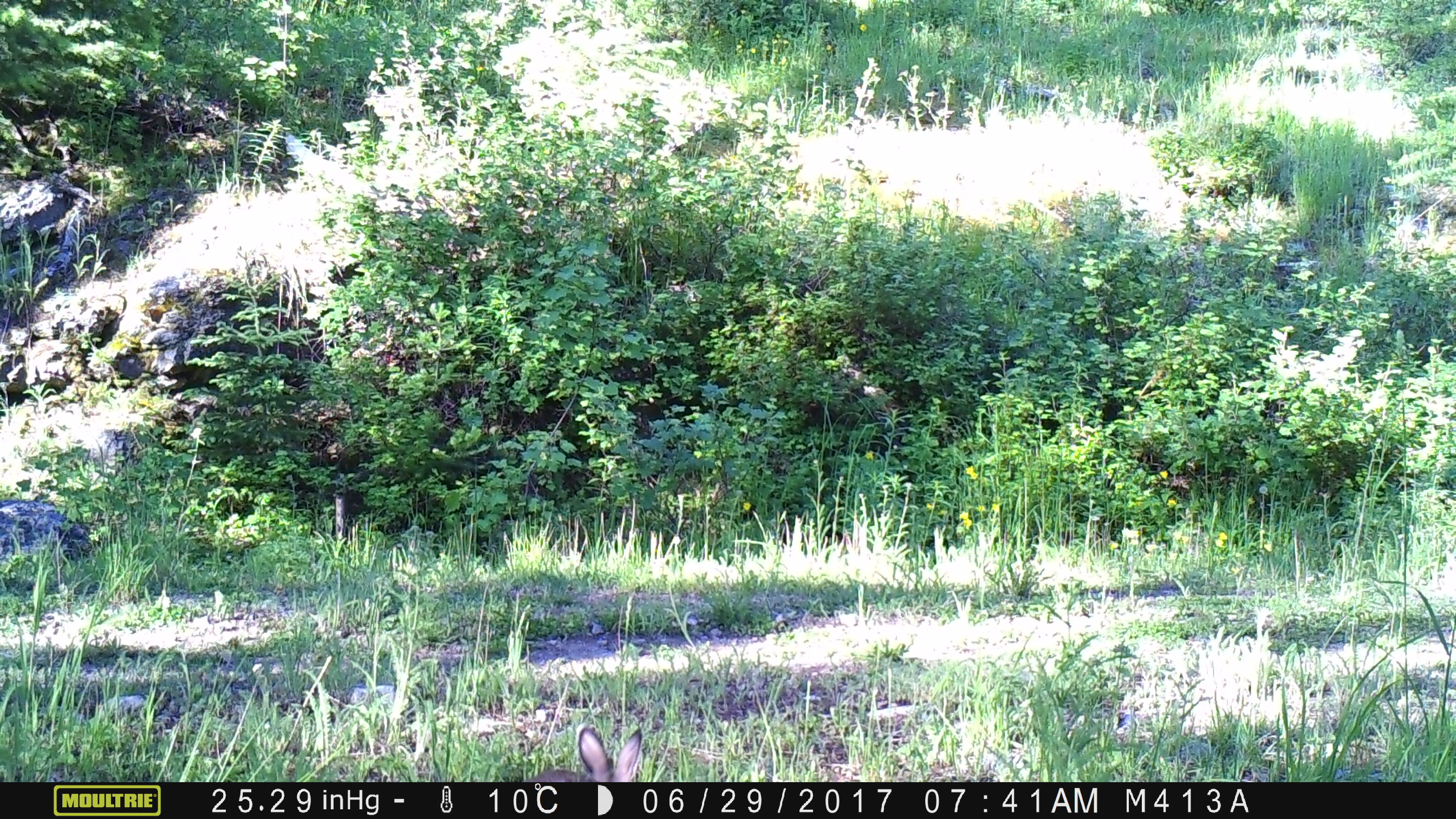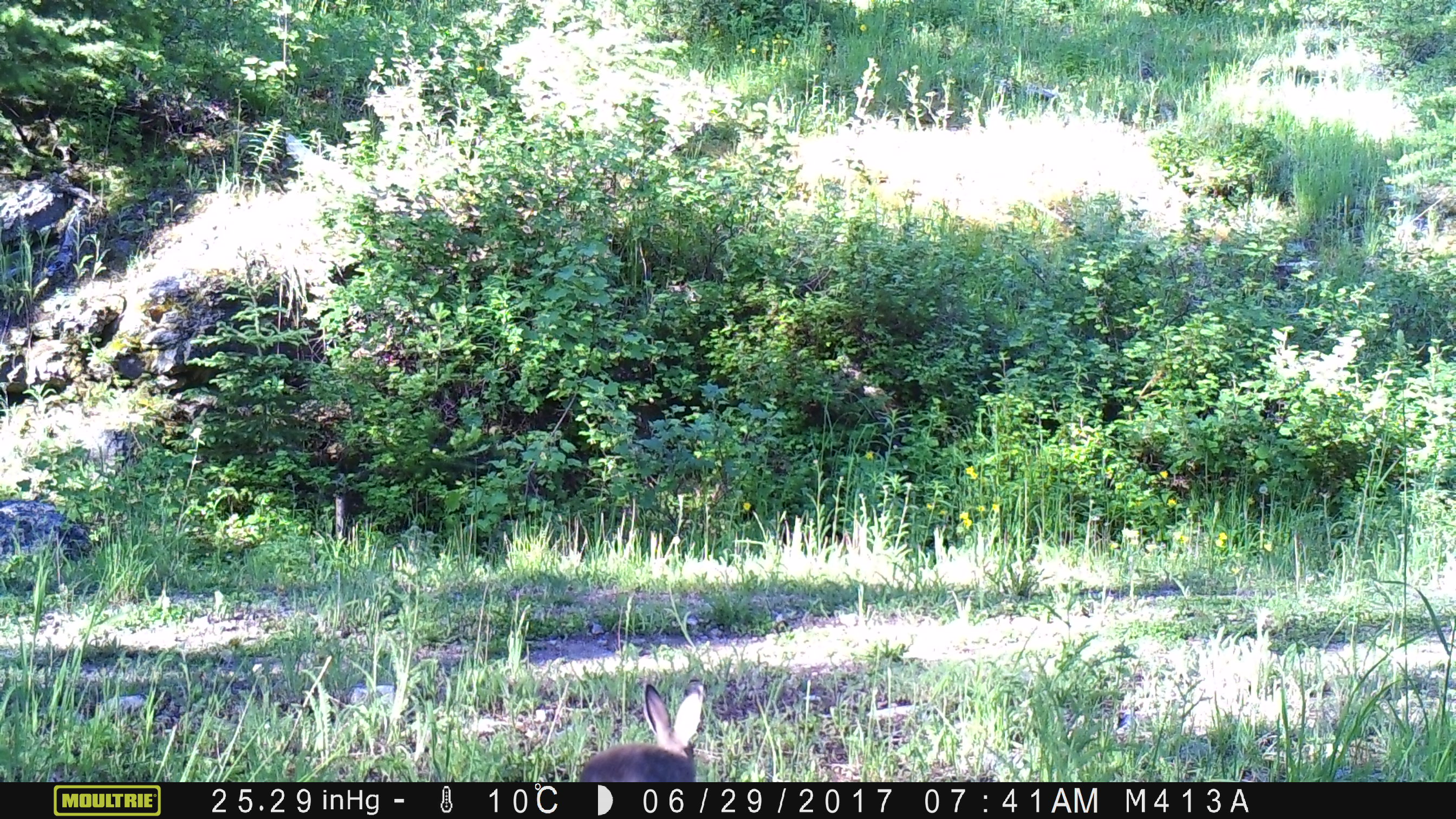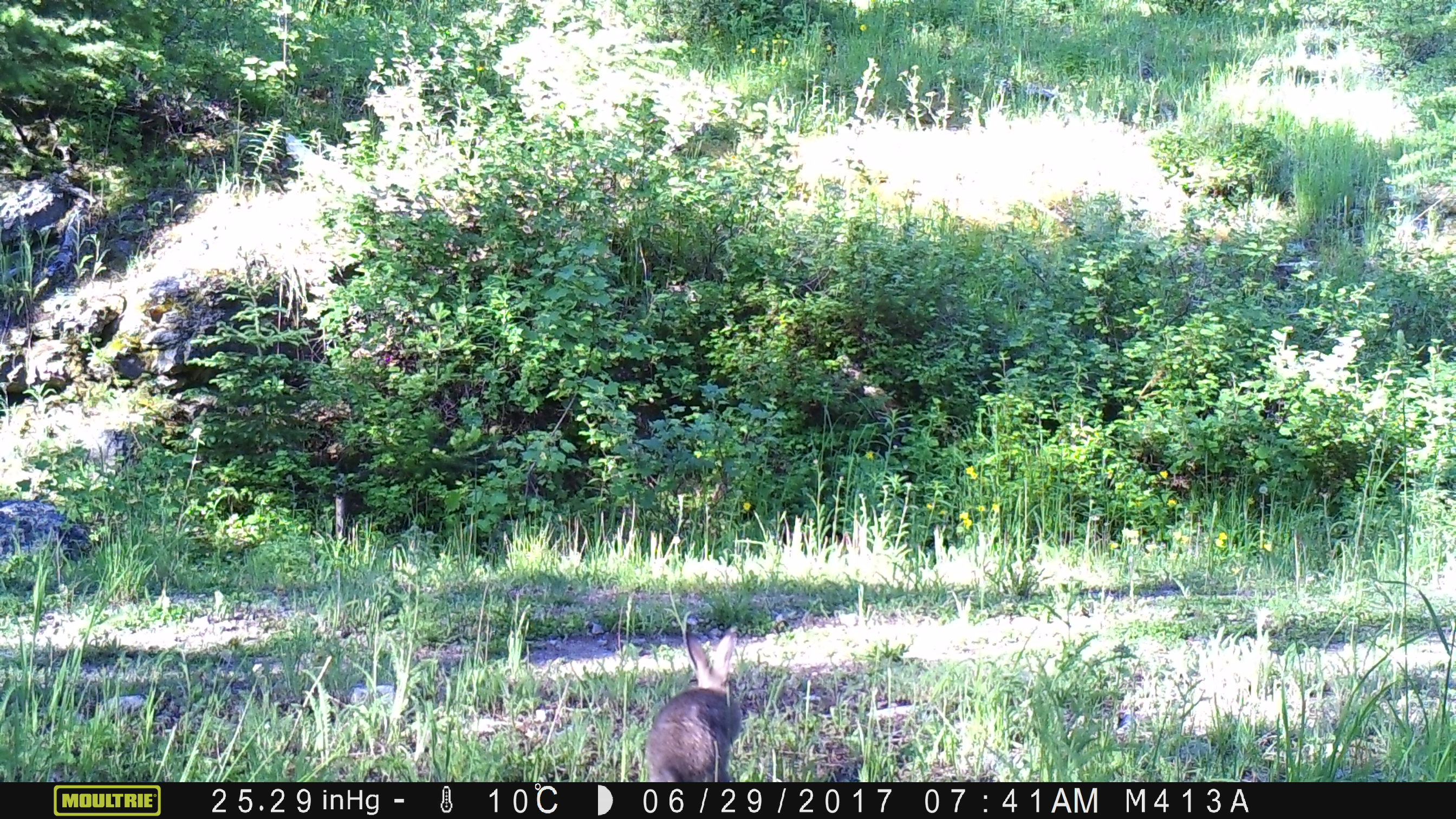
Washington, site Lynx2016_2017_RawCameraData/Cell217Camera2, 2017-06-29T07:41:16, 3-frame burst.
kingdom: Animalia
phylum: Chordata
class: Mammalia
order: Lagomorpha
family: Leporidae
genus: Lepus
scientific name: Lepus americanus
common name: snowshoe hare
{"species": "Lepus americanus (snowshoe hare)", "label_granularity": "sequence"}